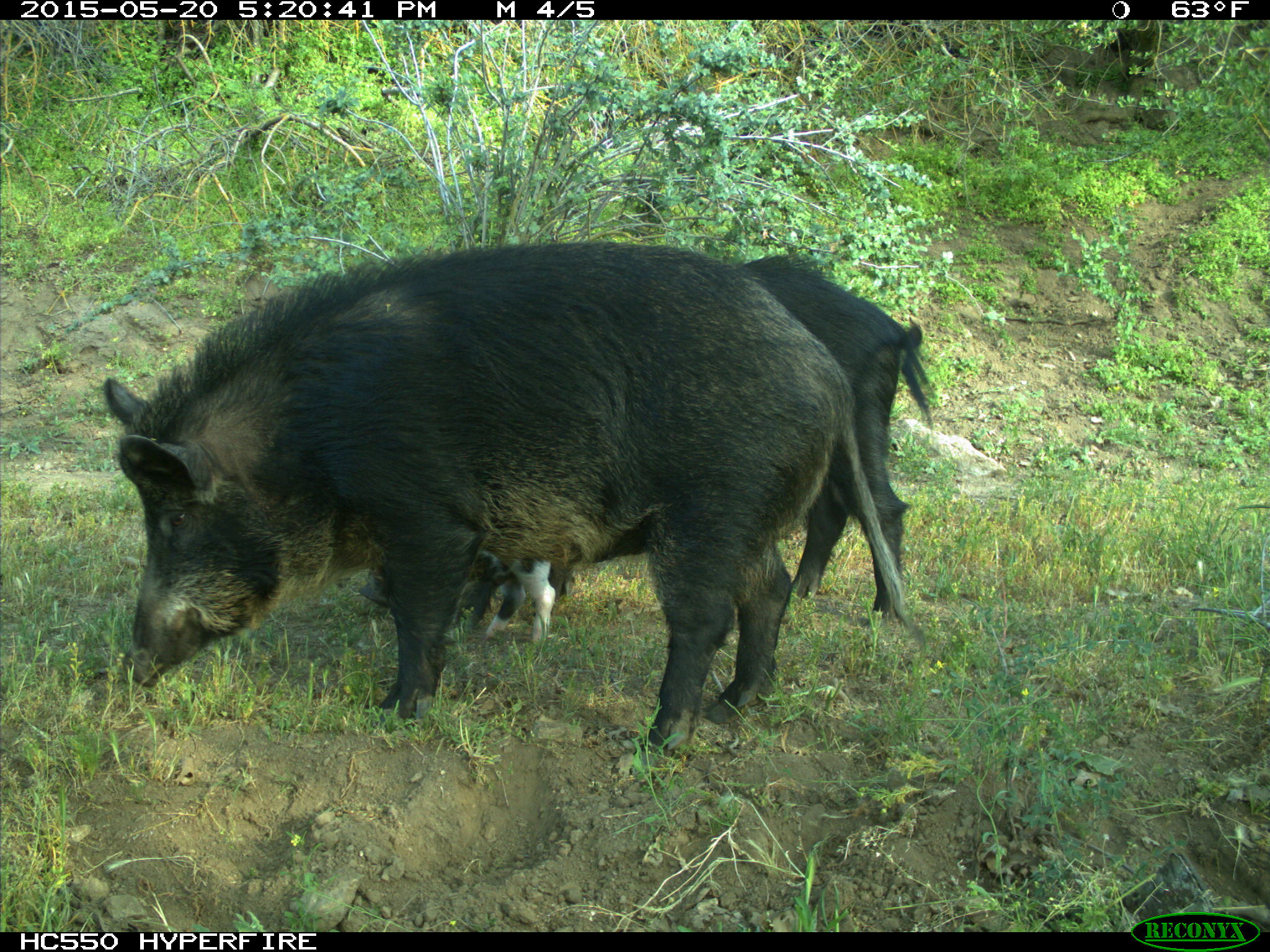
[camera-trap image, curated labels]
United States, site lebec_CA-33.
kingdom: Animalia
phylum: Chordata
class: Mammalia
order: Artiodactyla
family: Suidae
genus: Sus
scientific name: Sus scrofa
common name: wild boar